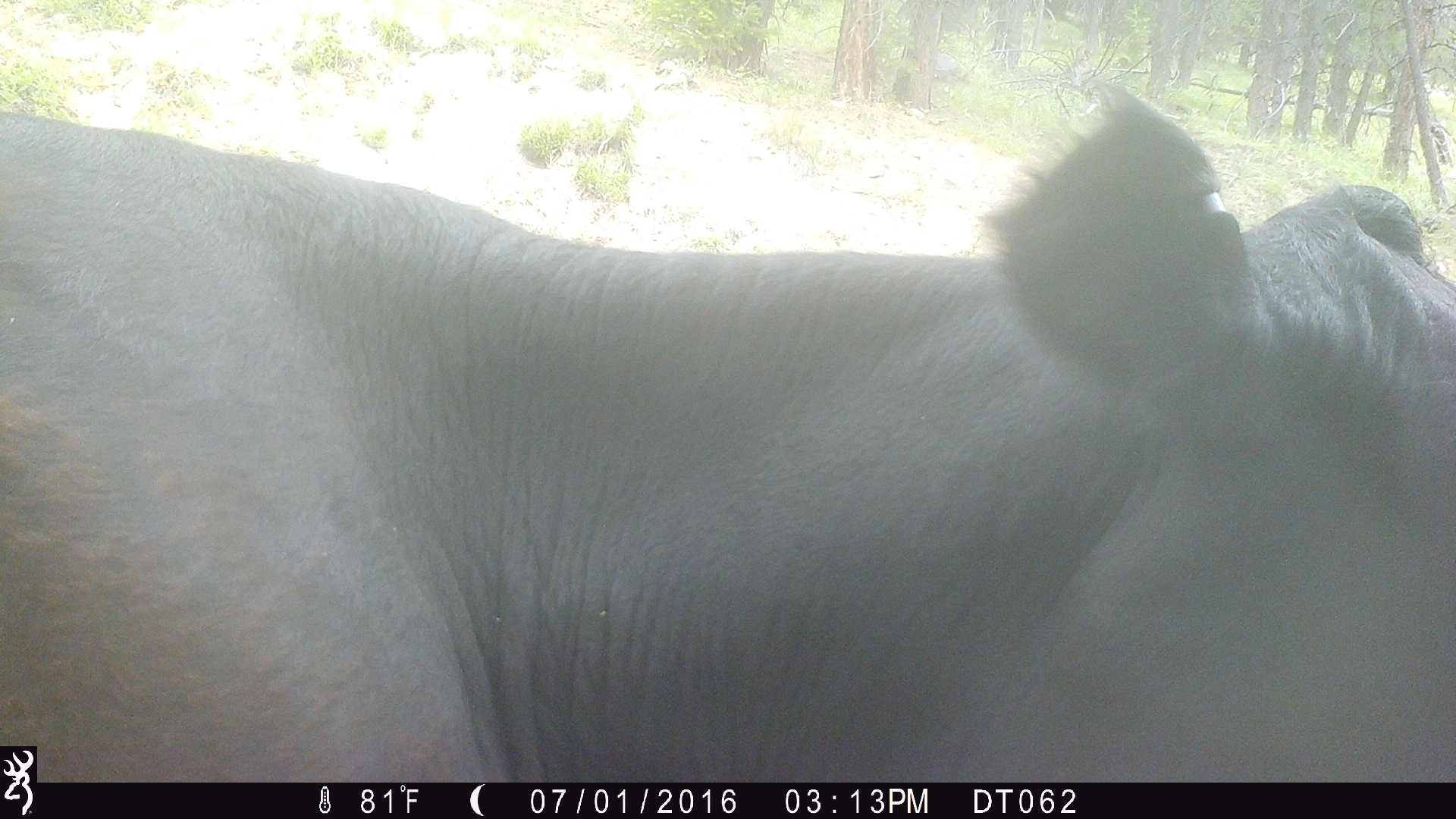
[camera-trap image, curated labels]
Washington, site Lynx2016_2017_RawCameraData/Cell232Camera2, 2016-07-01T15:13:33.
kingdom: Animalia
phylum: Chordata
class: Mammalia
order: Artiodactyla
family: Bovidae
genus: Bos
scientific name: Bos taurus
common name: domestic cattle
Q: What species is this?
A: Domestic cattle (Bos taurus).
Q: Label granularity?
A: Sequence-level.